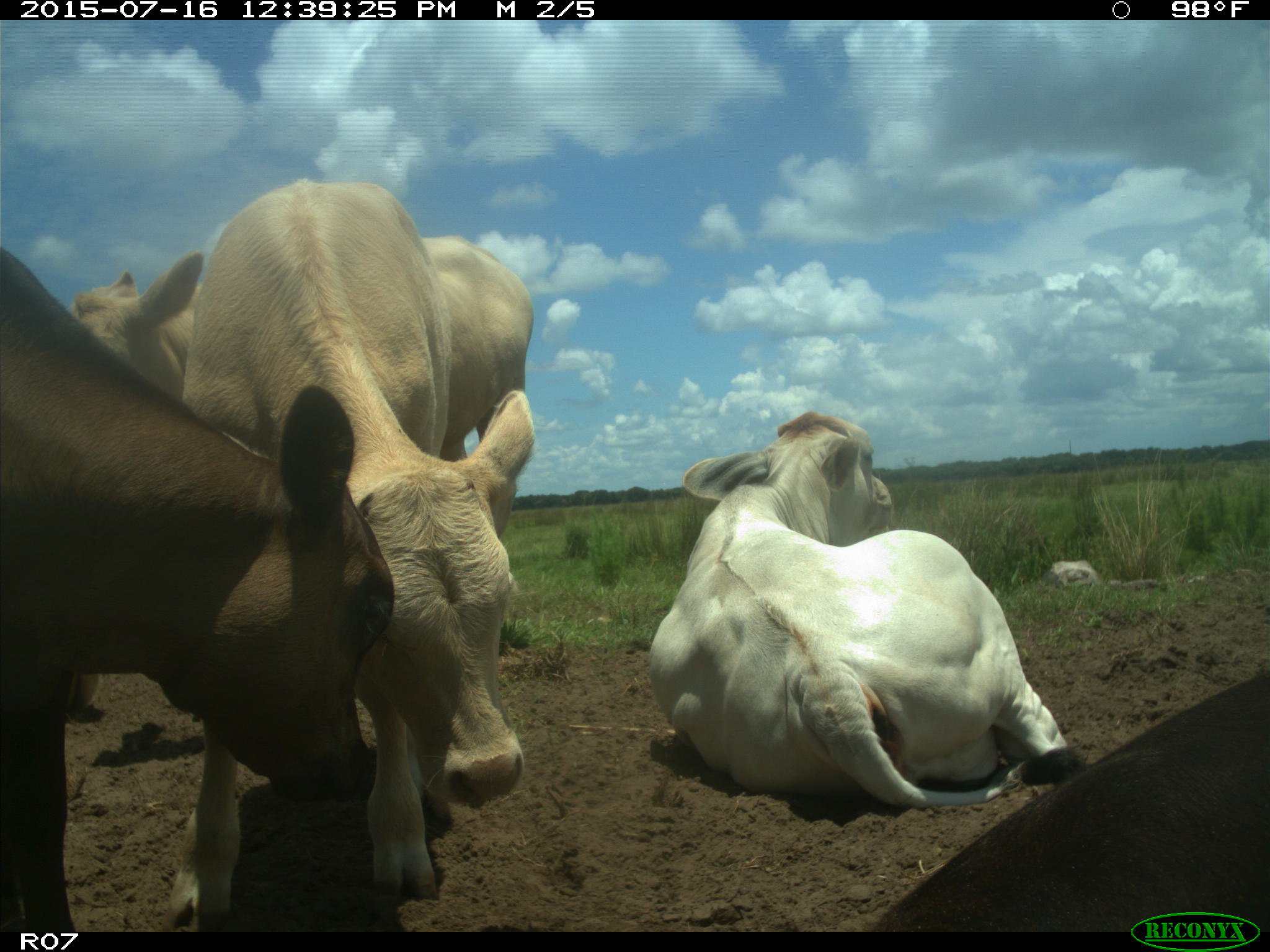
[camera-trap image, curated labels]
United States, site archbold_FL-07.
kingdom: Animalia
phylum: Chordata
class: Mammalia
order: Artiodactyla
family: Bovidae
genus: Bos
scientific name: Bos taurus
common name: domestic cow